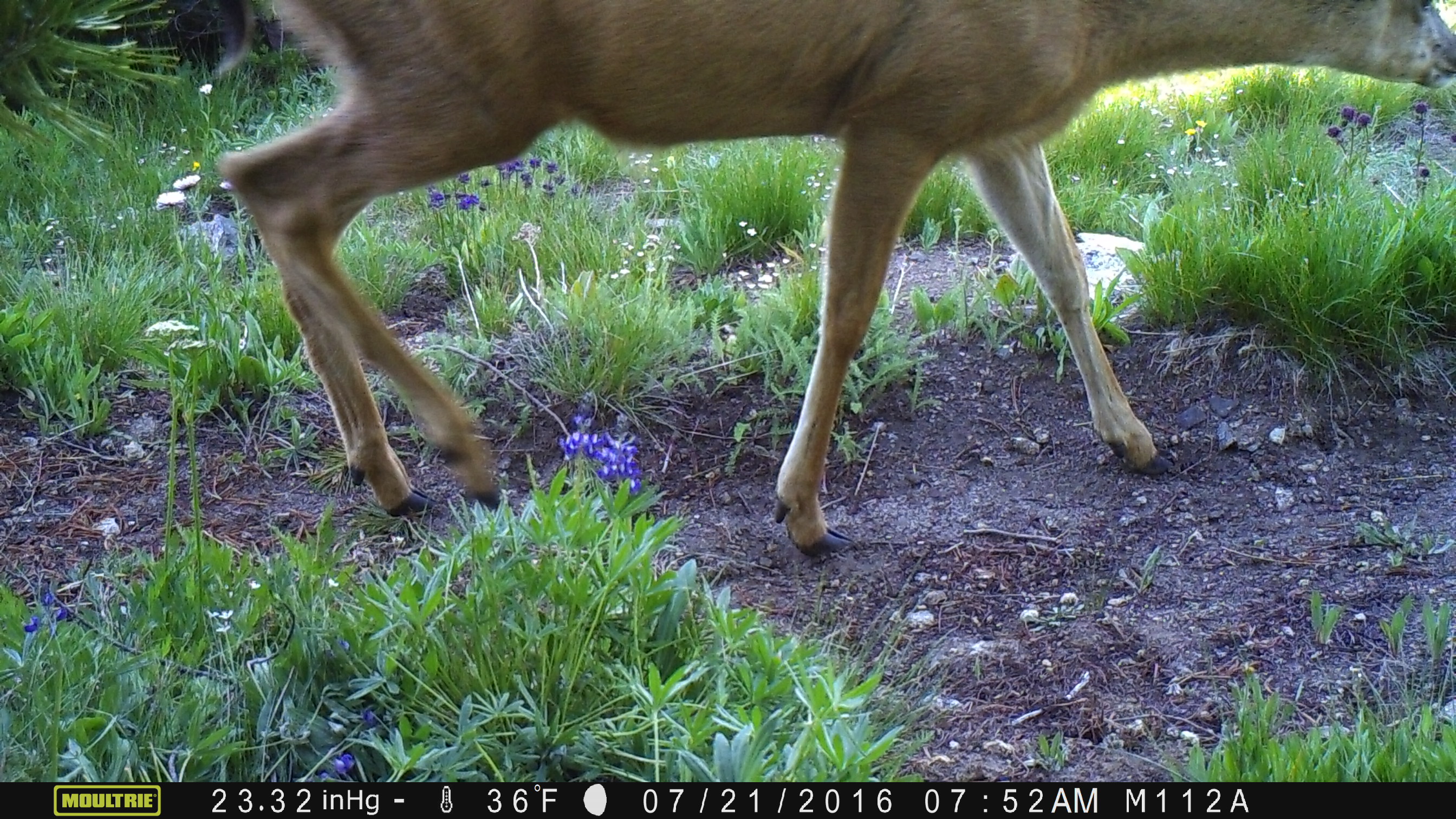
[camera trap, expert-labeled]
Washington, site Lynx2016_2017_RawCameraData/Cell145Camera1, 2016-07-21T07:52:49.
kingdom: Animalia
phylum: Chordata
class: Mammalia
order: Artiodactyla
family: Cervidae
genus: Odocoileus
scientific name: Odocoileus hemionus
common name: mule deer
Odocoileus hemionus (mule deer). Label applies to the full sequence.